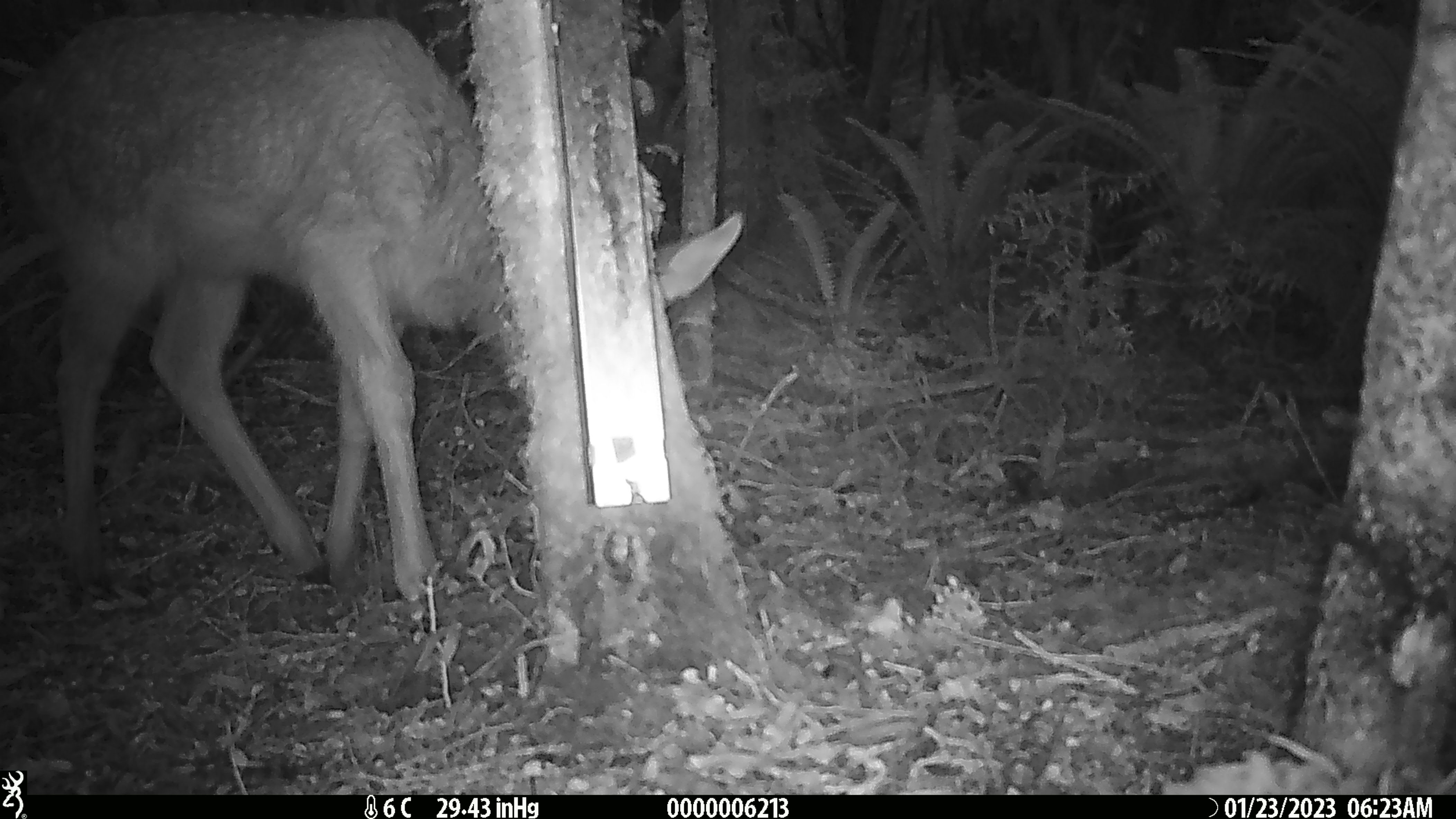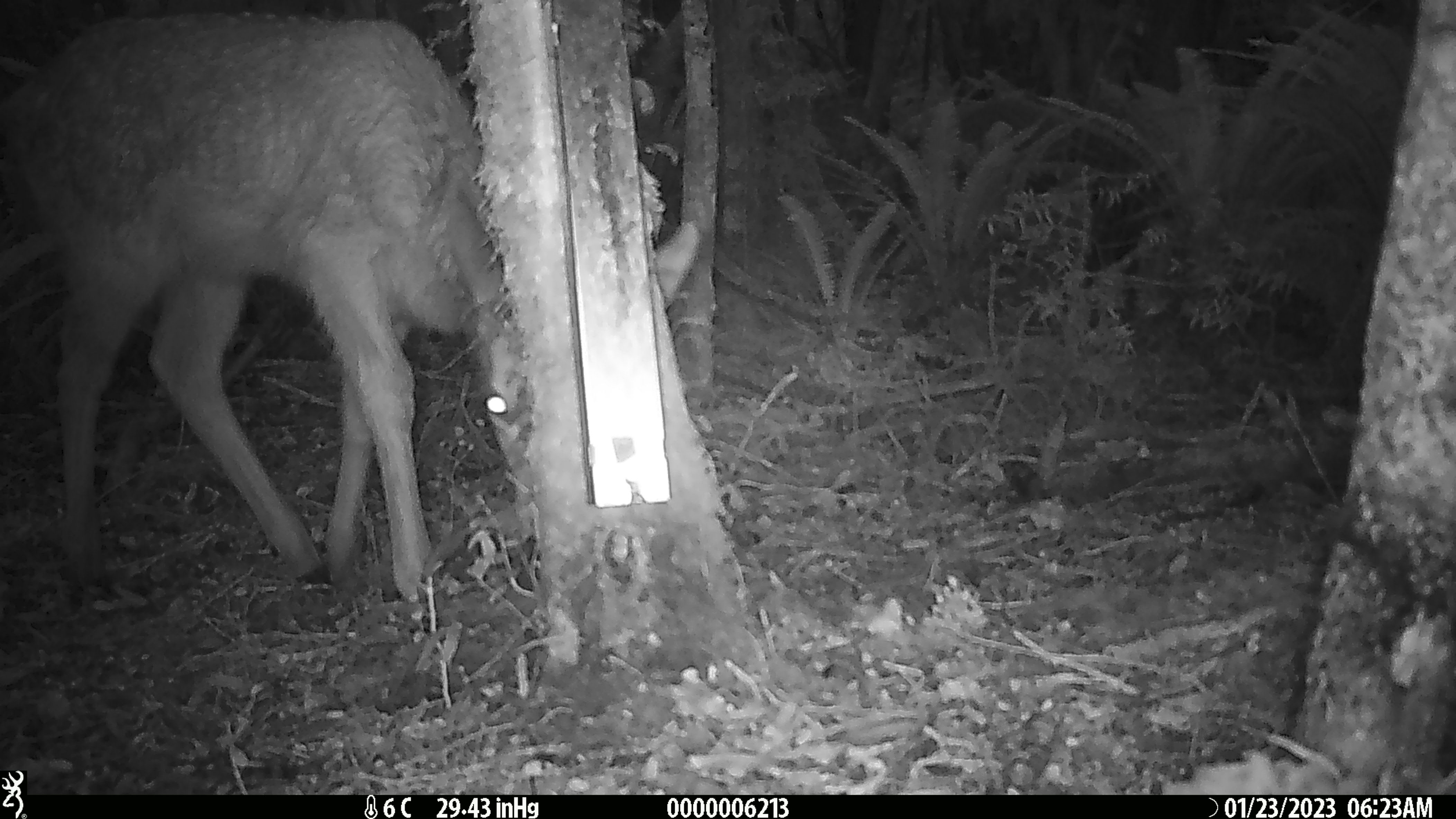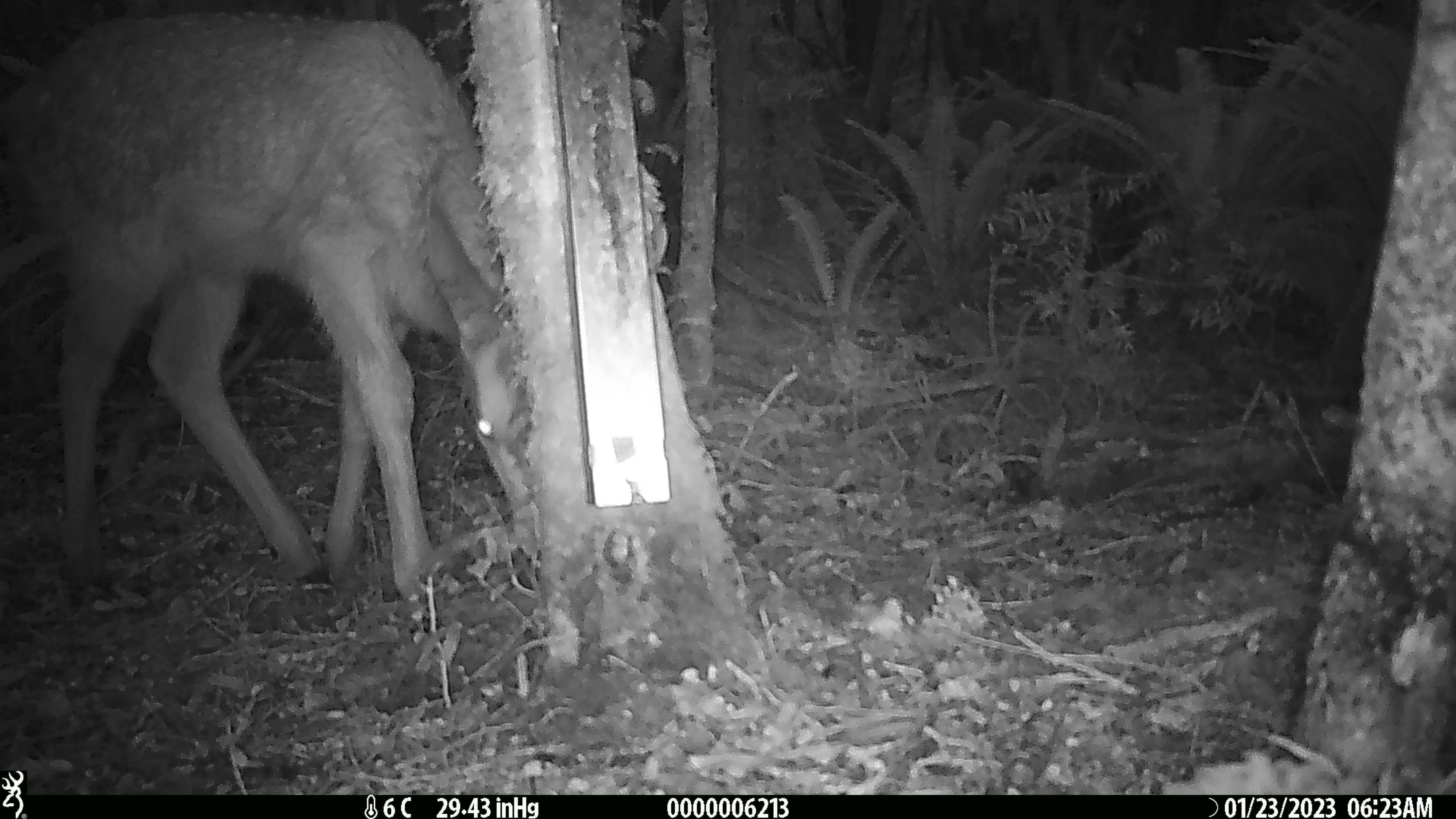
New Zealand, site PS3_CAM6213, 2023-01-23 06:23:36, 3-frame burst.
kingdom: Animalia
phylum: Chordata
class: Mammalia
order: Artiodactyla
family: Cervidae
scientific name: Cervidae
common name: deer